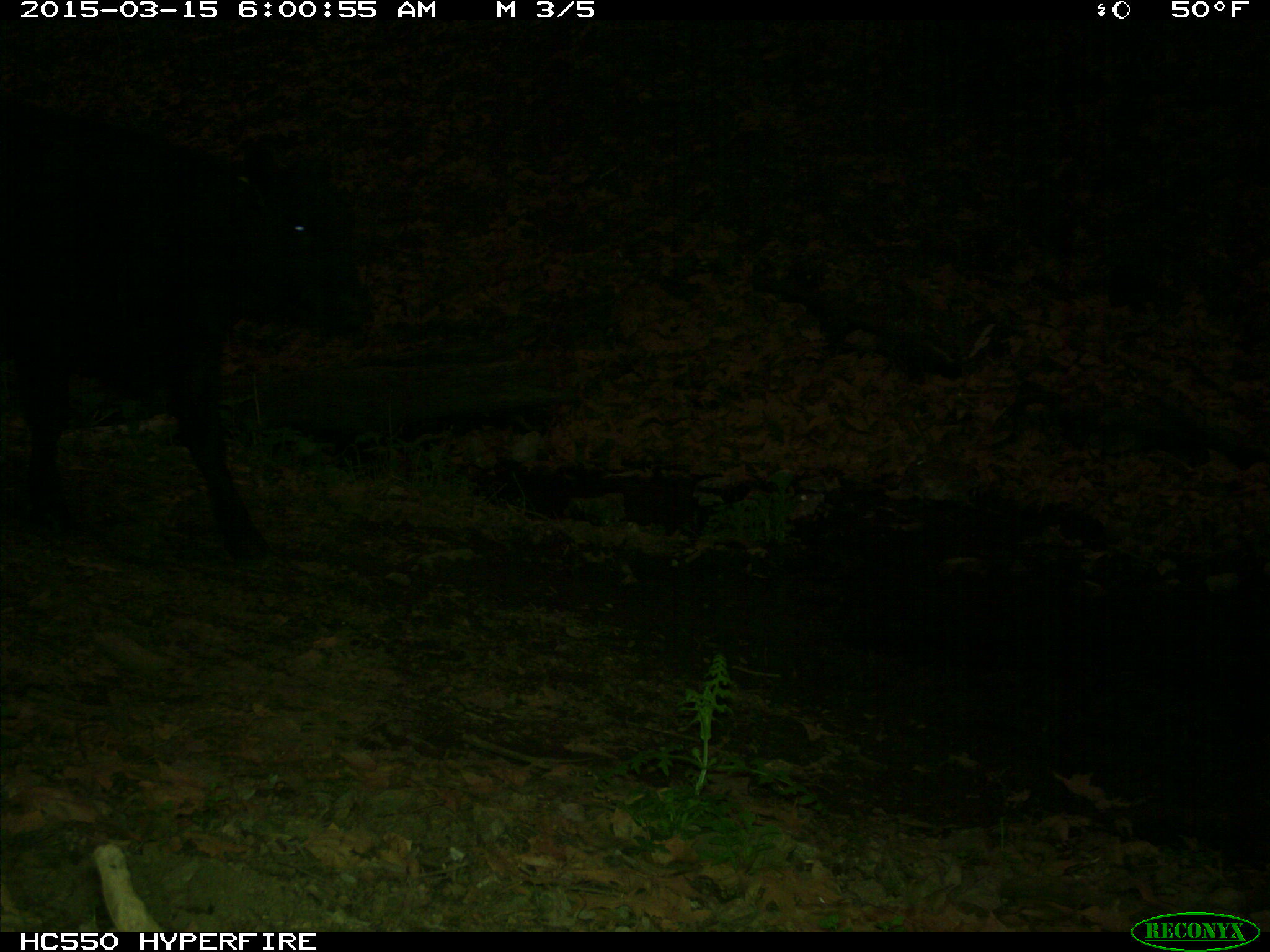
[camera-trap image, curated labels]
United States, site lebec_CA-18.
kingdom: Animalia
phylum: Chordata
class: Mammalia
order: Artiodactyla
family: Bovidae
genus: Bos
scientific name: Bos taurus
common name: domestic cow